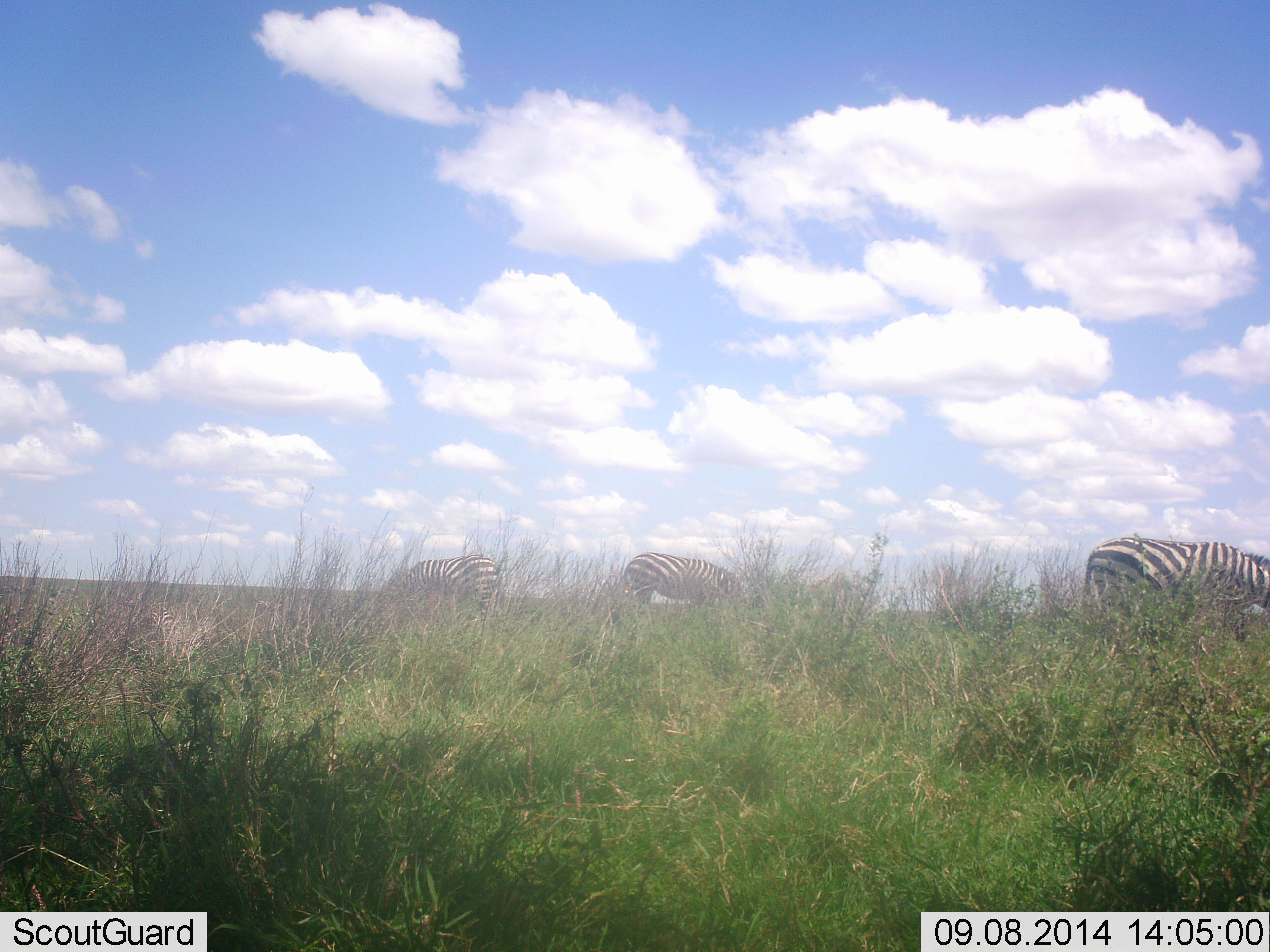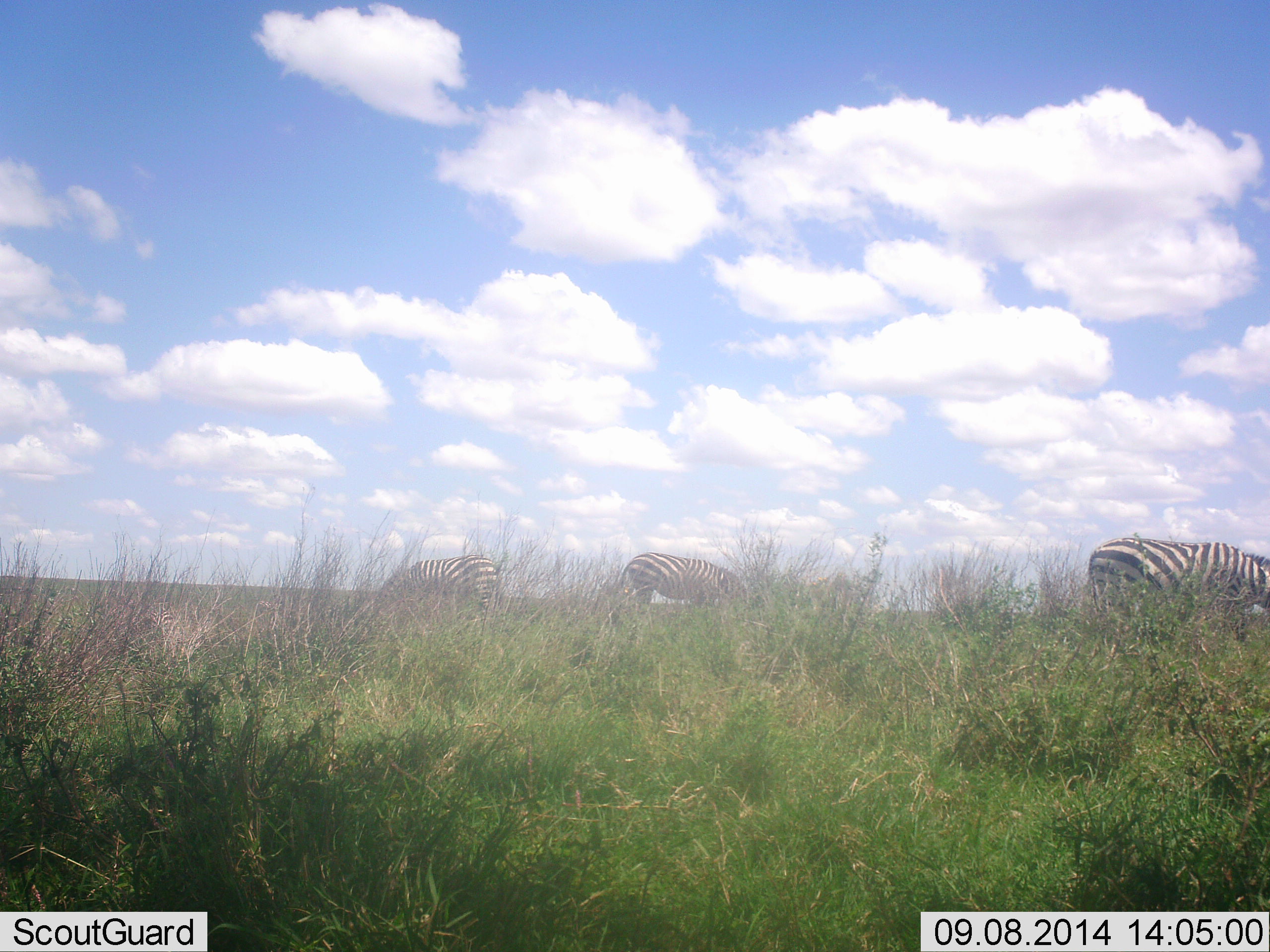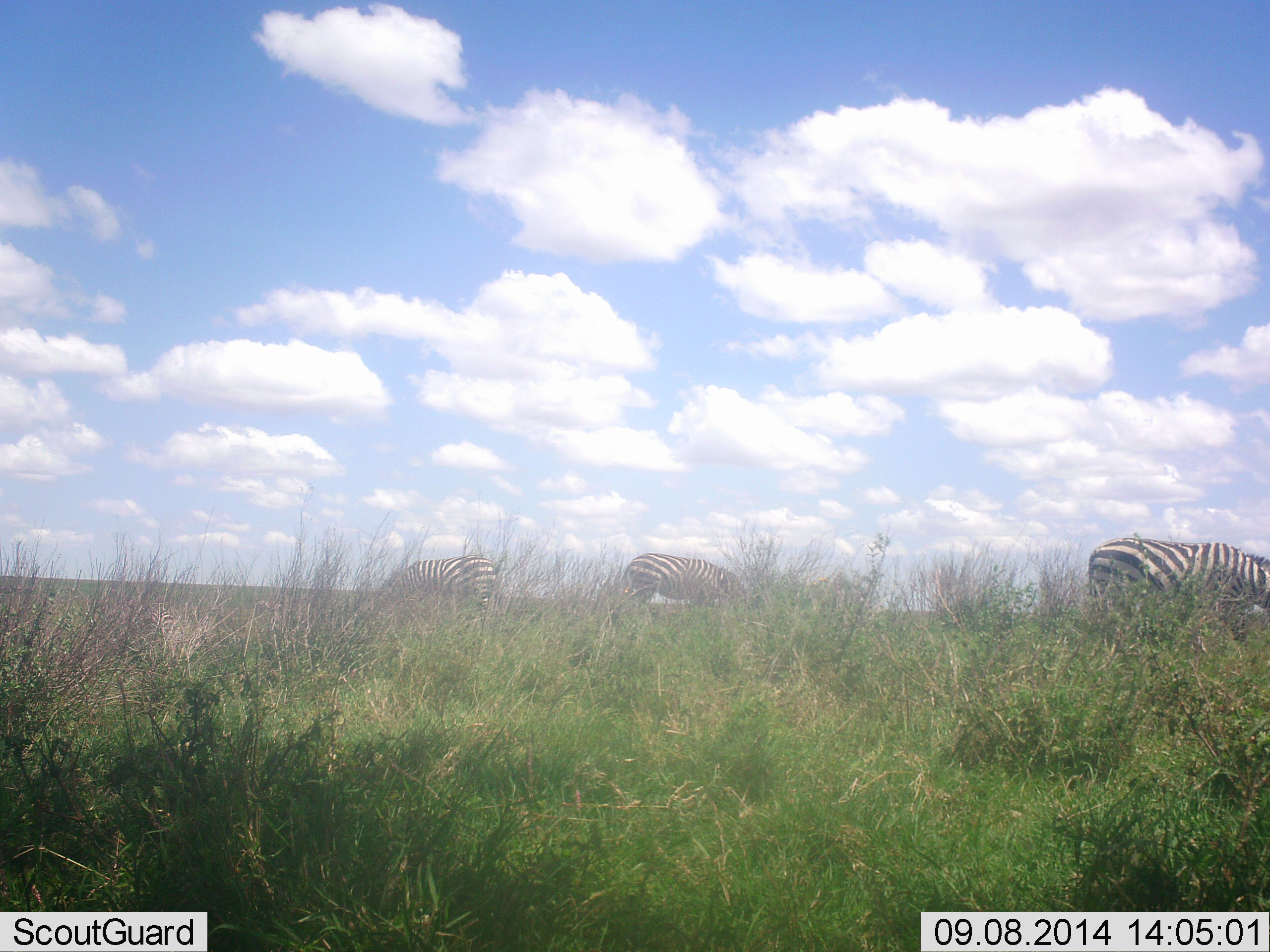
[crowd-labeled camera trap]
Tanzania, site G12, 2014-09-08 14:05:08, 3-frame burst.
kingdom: Animalia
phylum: Chordata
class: Mammalia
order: Perissodactyla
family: Equidae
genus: Equus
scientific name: Equus quagga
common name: plains zebra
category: zebra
Zebra (plains zebra) (Equus quagga), count 3. Behavior (volunteer vote fractions): standing 50%, resting 0%, moving 0%, interacting 0%. Young present (vote fraction): 0%. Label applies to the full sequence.